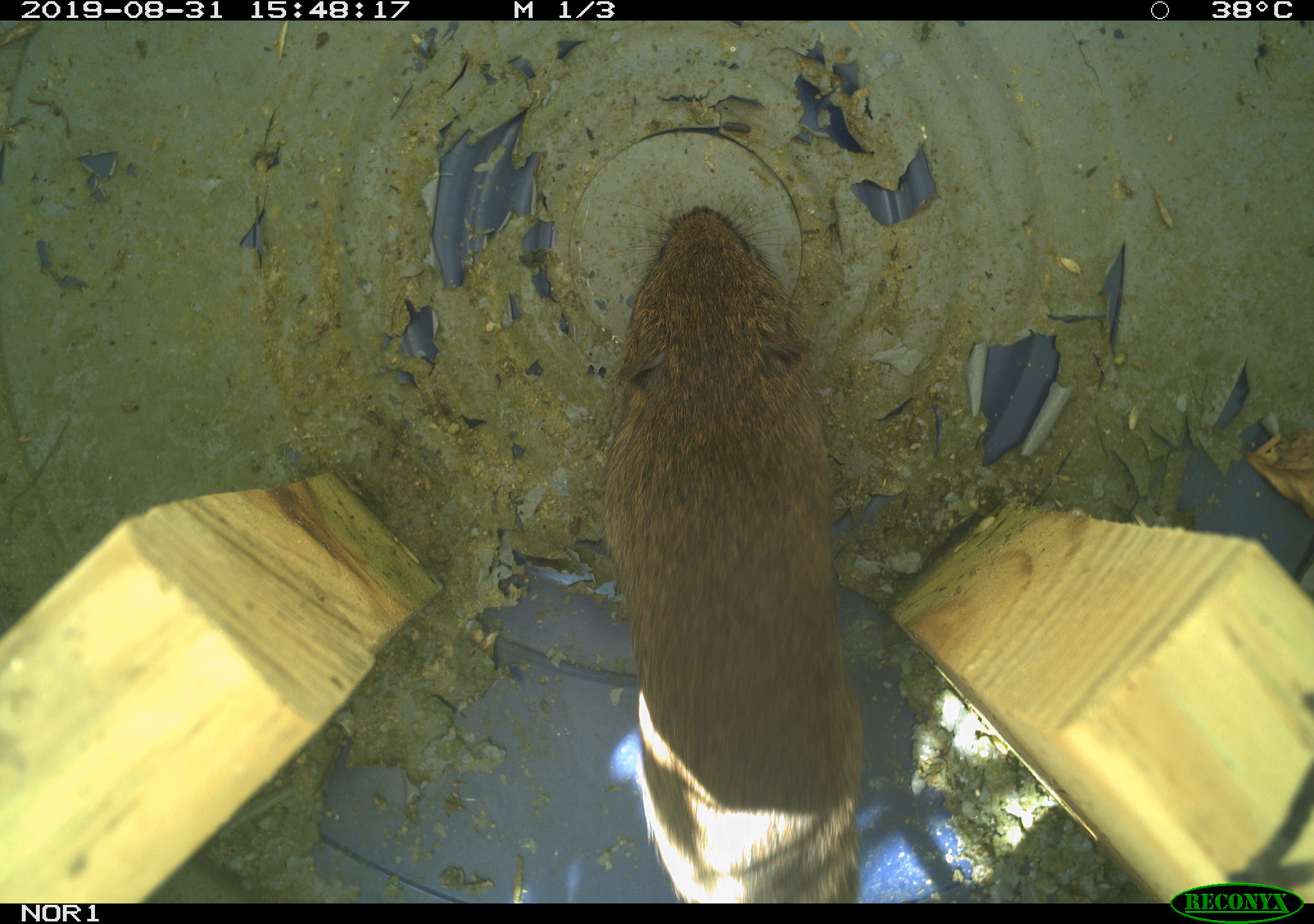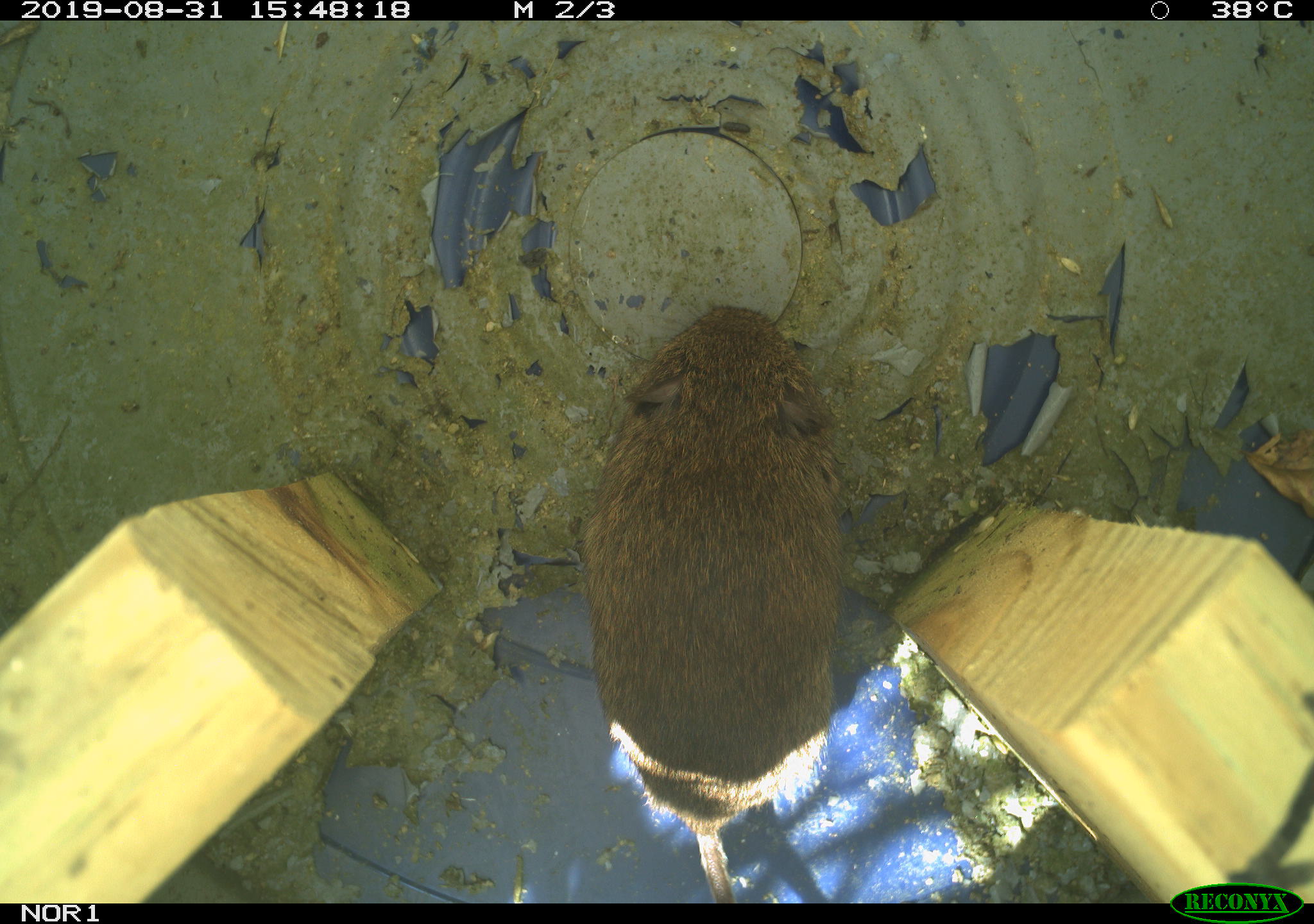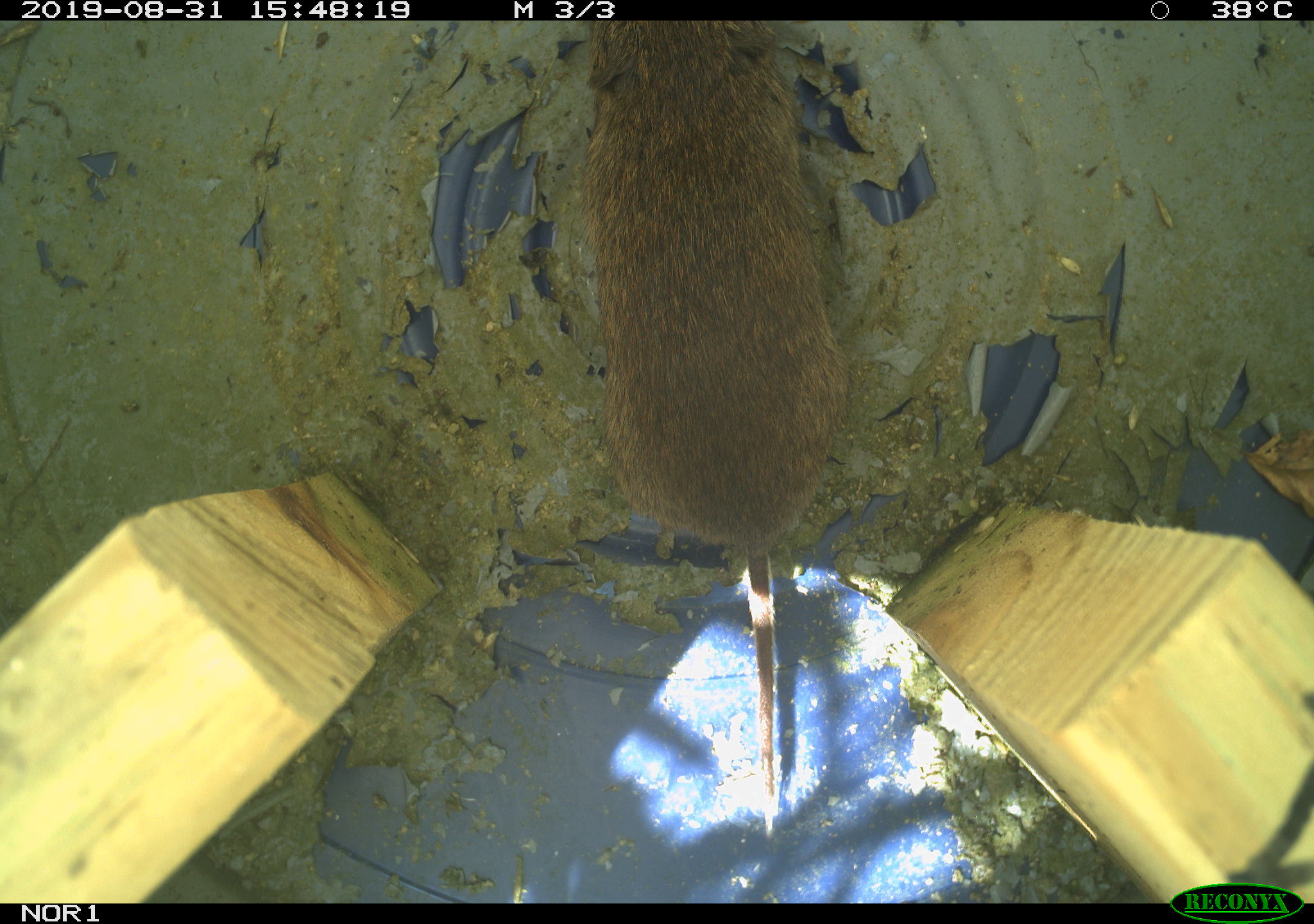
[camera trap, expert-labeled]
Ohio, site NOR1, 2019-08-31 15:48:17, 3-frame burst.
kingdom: Animalia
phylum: Chordata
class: Mammalia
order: Rodentia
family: Cricetidae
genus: Microtus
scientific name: Microtus pennsylvanicus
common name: meadow vole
Meadow vole (Microtus pennsylvanicus).